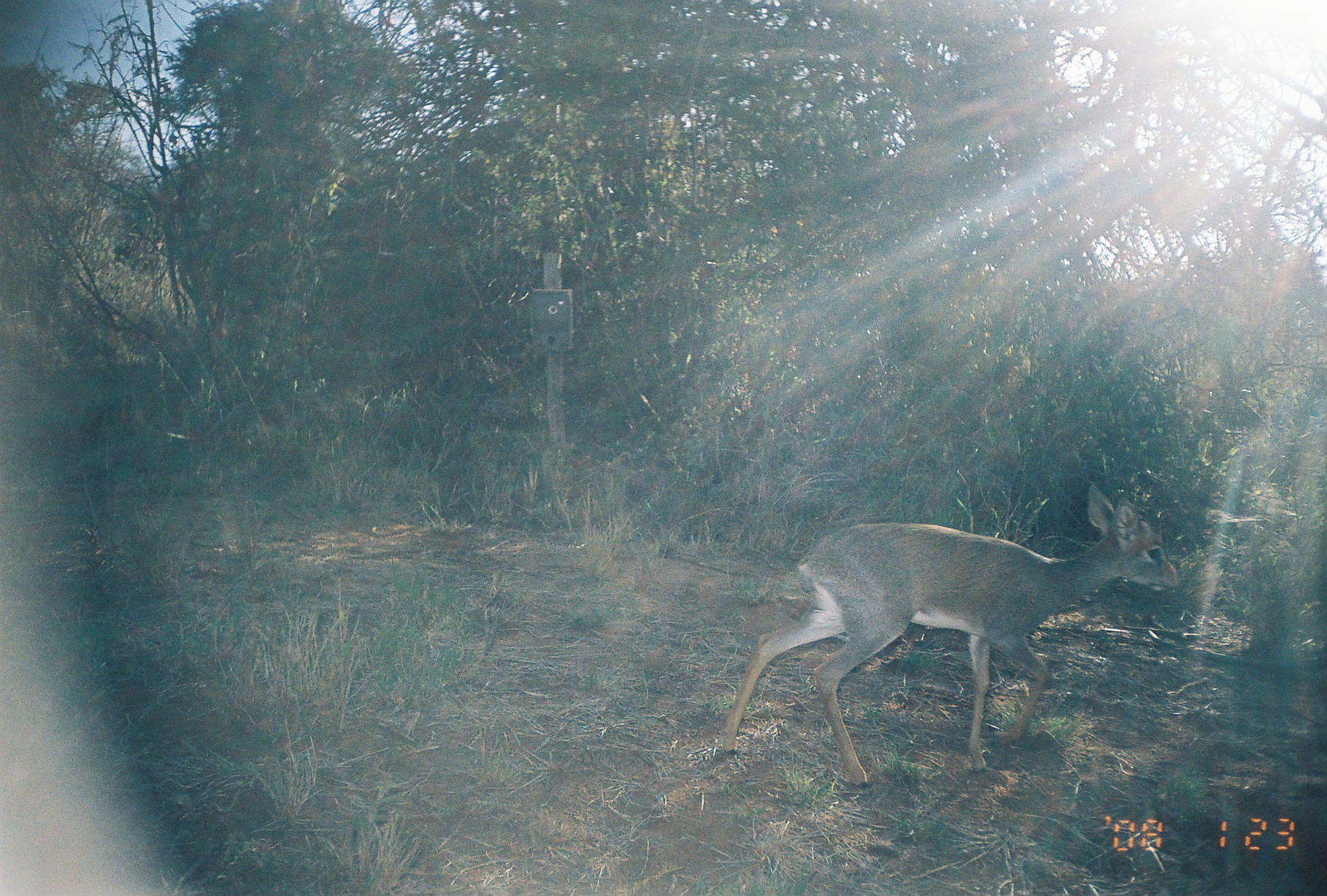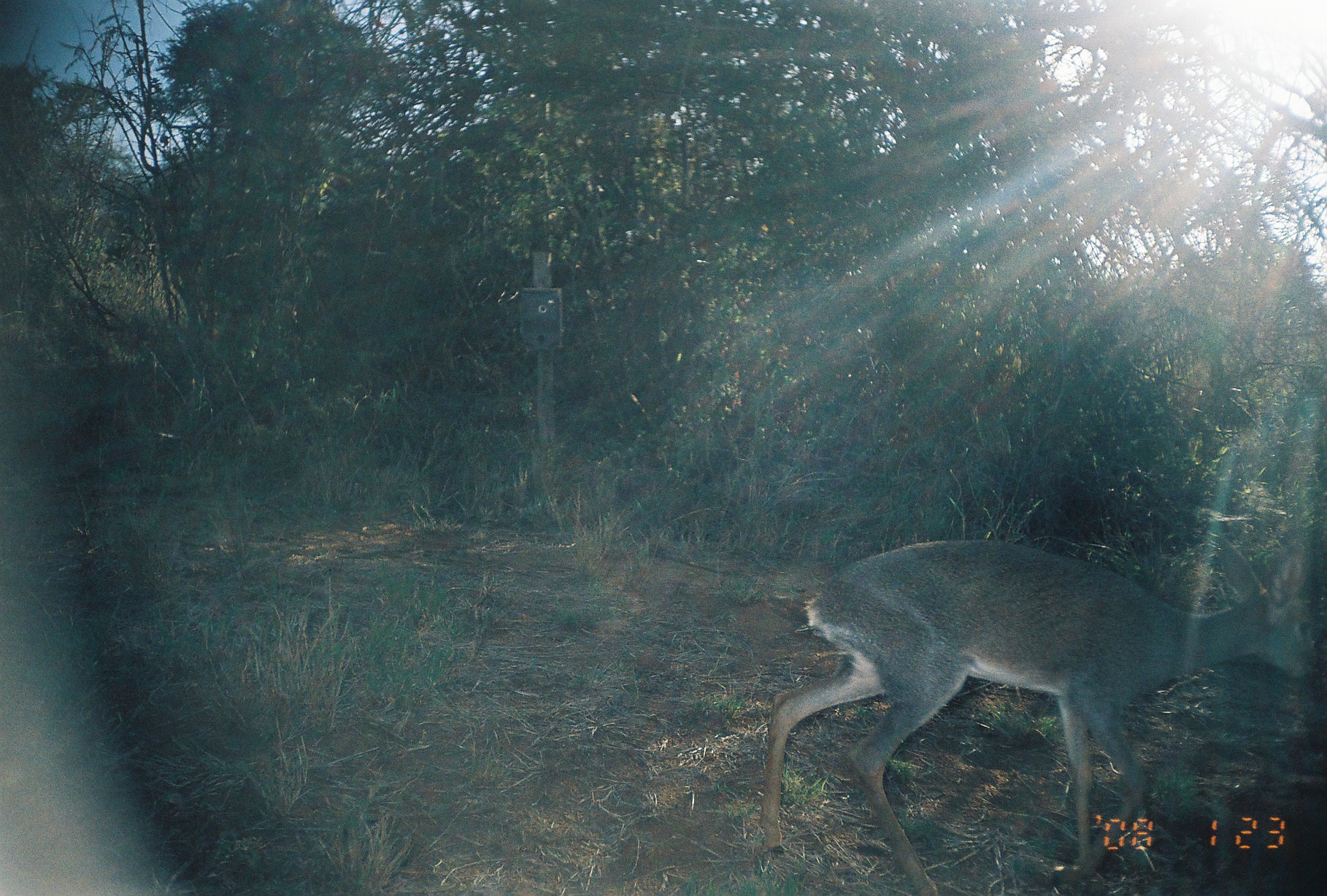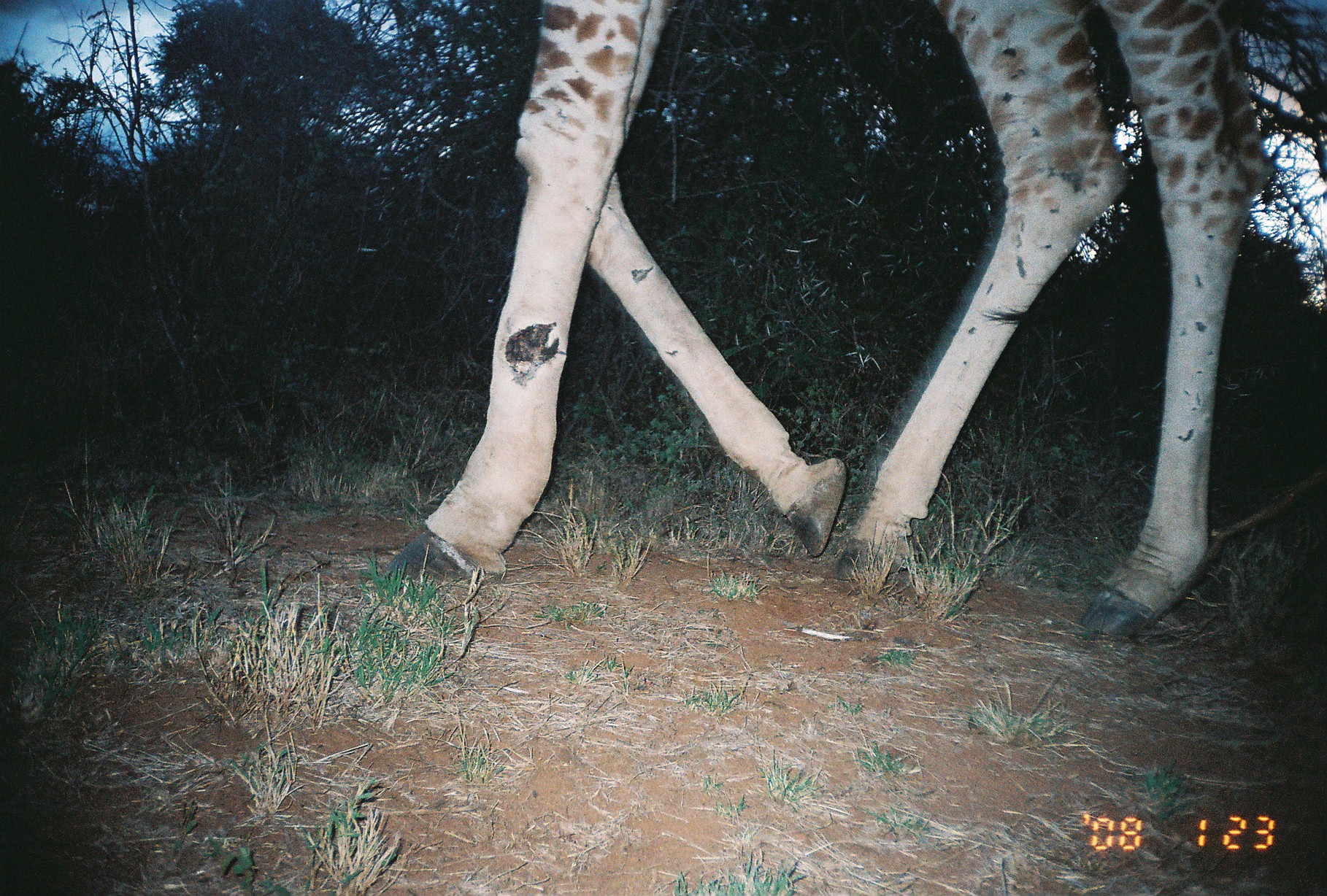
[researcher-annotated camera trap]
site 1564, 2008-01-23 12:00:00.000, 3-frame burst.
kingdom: Animalia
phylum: Chordata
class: Mammalia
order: Artiodactyla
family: Bovidae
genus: Madoqua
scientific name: Madoqua guentheri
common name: günther's dik-dik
Madoqua guentheri (günther's dik-dik), count 1.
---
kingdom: Animalia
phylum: Chordata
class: Mammalia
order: Artiodactyla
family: Giraffidae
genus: Giraffa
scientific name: Giraffa camelopardalis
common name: giraffe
Giraffa camelopardalis (giraffe), count 1.